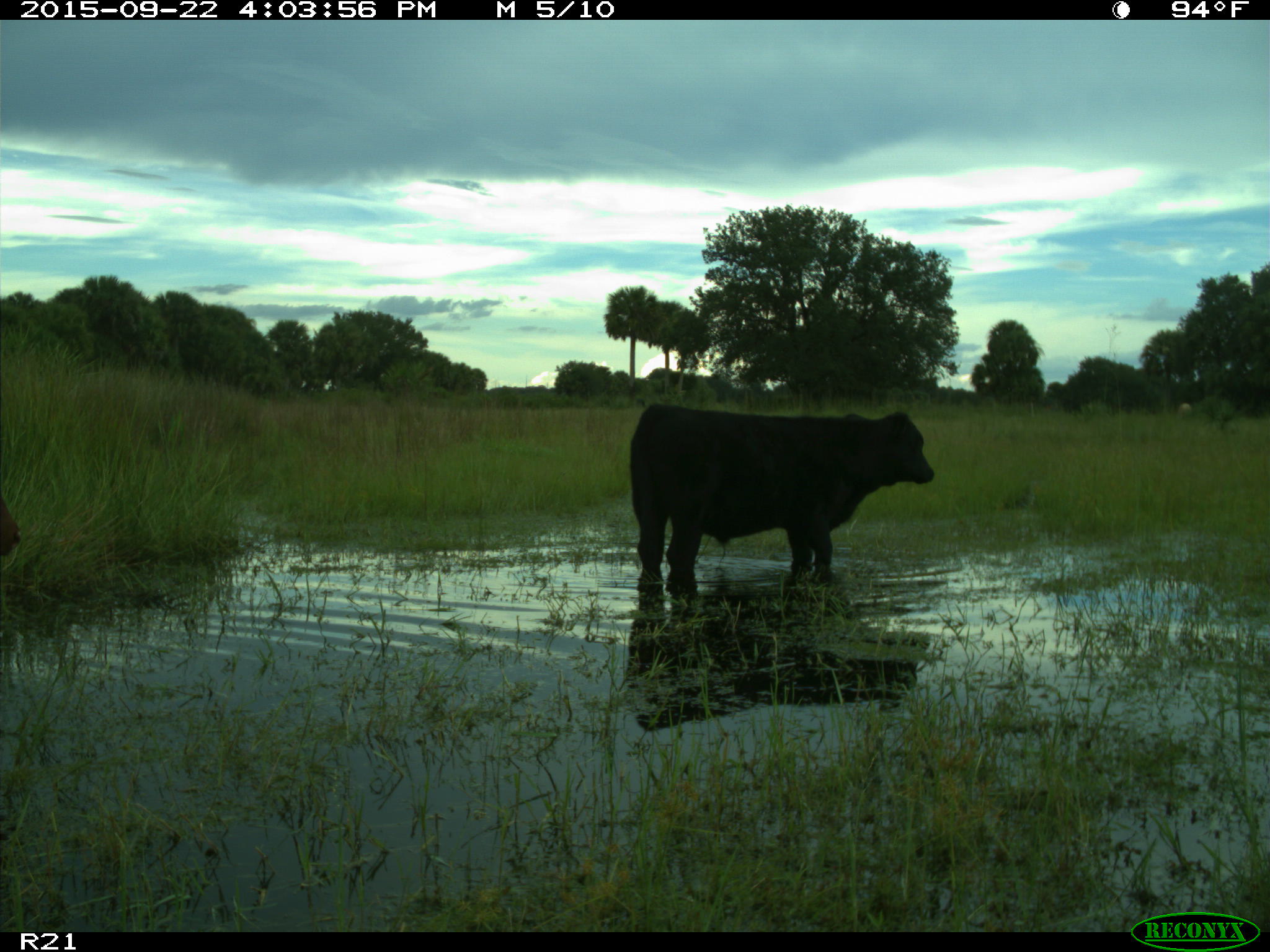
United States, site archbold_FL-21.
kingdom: Animalia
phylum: Chordata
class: Mammalia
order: Artiodactyla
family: Bovidae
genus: Bos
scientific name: Bos taurus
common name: domestic cow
Bos taurus (domestic cow).